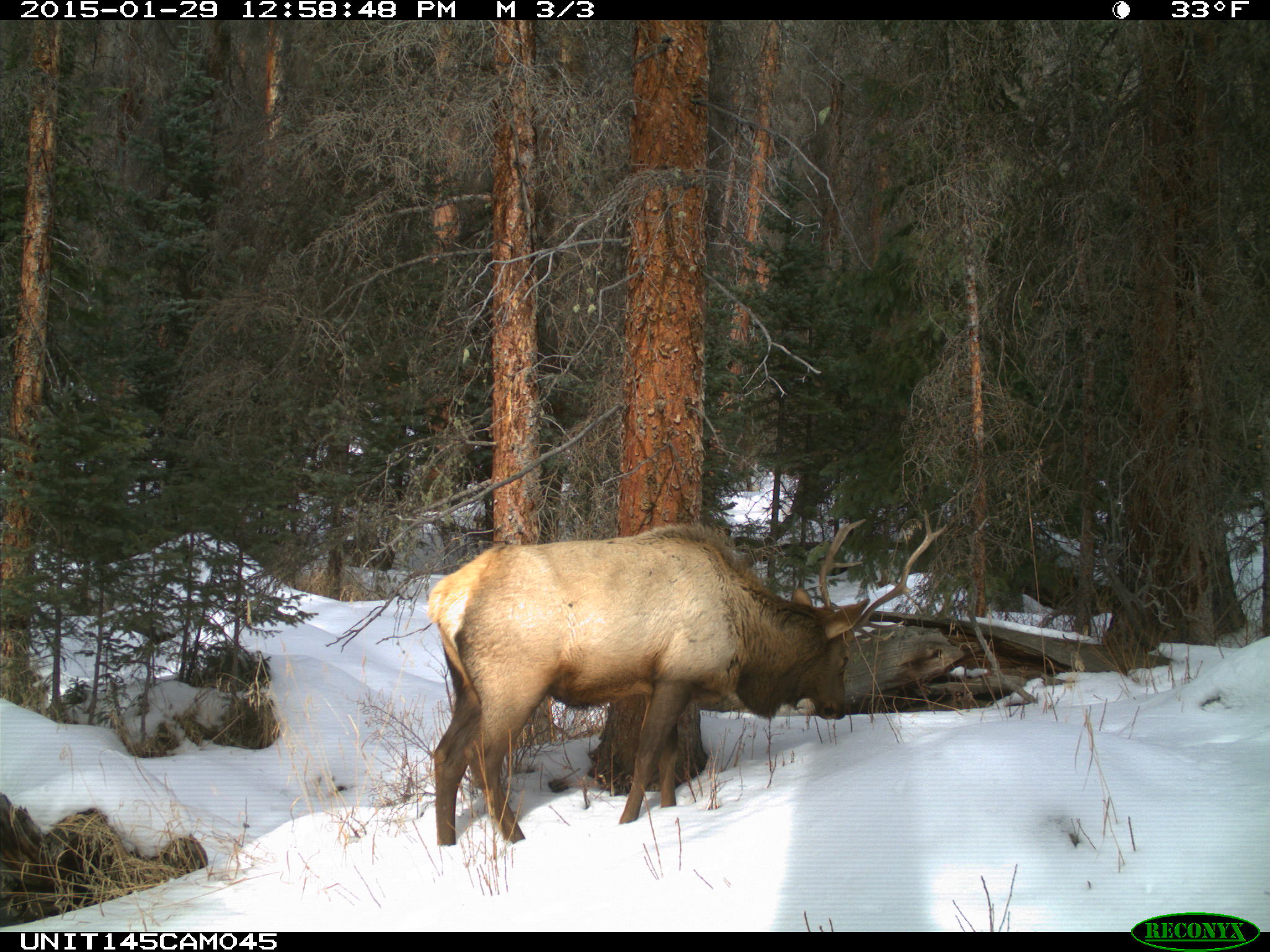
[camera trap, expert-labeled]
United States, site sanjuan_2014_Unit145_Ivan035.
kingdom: Animalia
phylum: Chordata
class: Mammalia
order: Artiodactyla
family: Cervidae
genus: Cervus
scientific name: Cervus elaphus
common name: red deer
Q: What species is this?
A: Cervus elaphus (red deer).